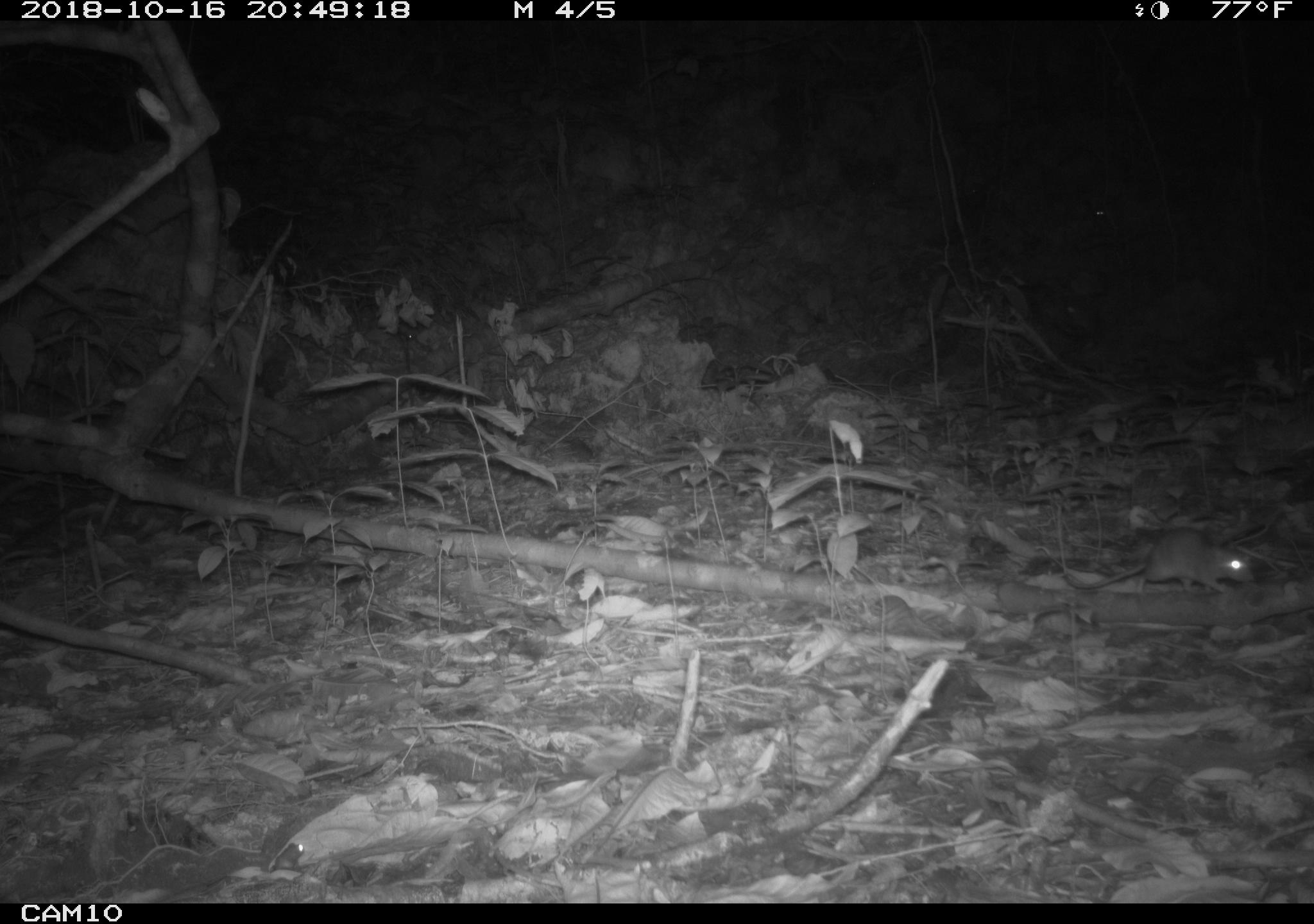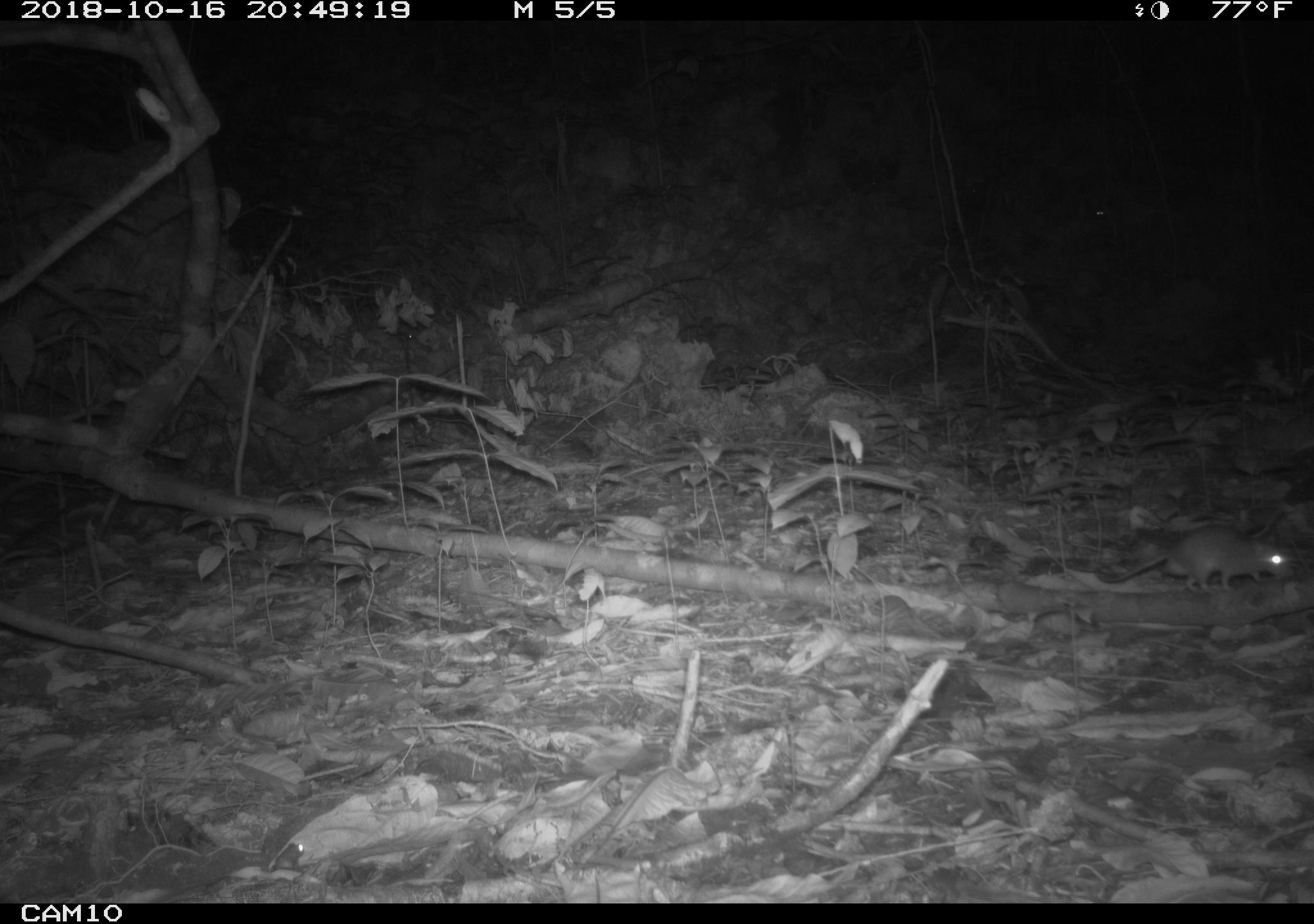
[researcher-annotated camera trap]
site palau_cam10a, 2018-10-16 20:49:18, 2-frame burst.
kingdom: Animalia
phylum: Chordata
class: Mammalia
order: Rodentia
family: Muridae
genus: Rattus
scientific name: Rattus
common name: rat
Rat (Rattus).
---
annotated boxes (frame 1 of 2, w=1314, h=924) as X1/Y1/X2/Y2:
rat: 994/527/1249/617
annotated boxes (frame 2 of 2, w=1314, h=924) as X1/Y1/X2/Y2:
rat: 1102/523/1291/593